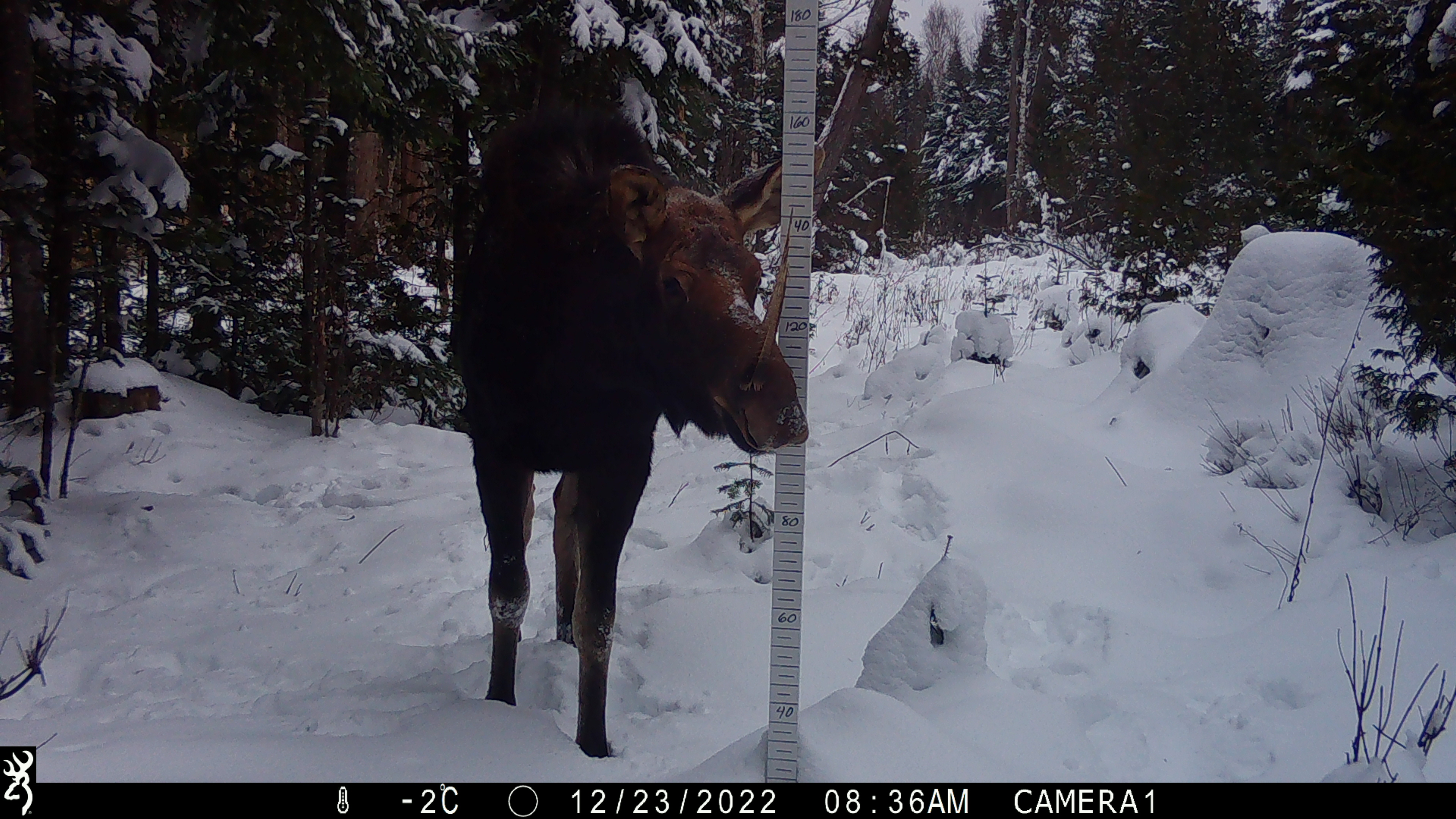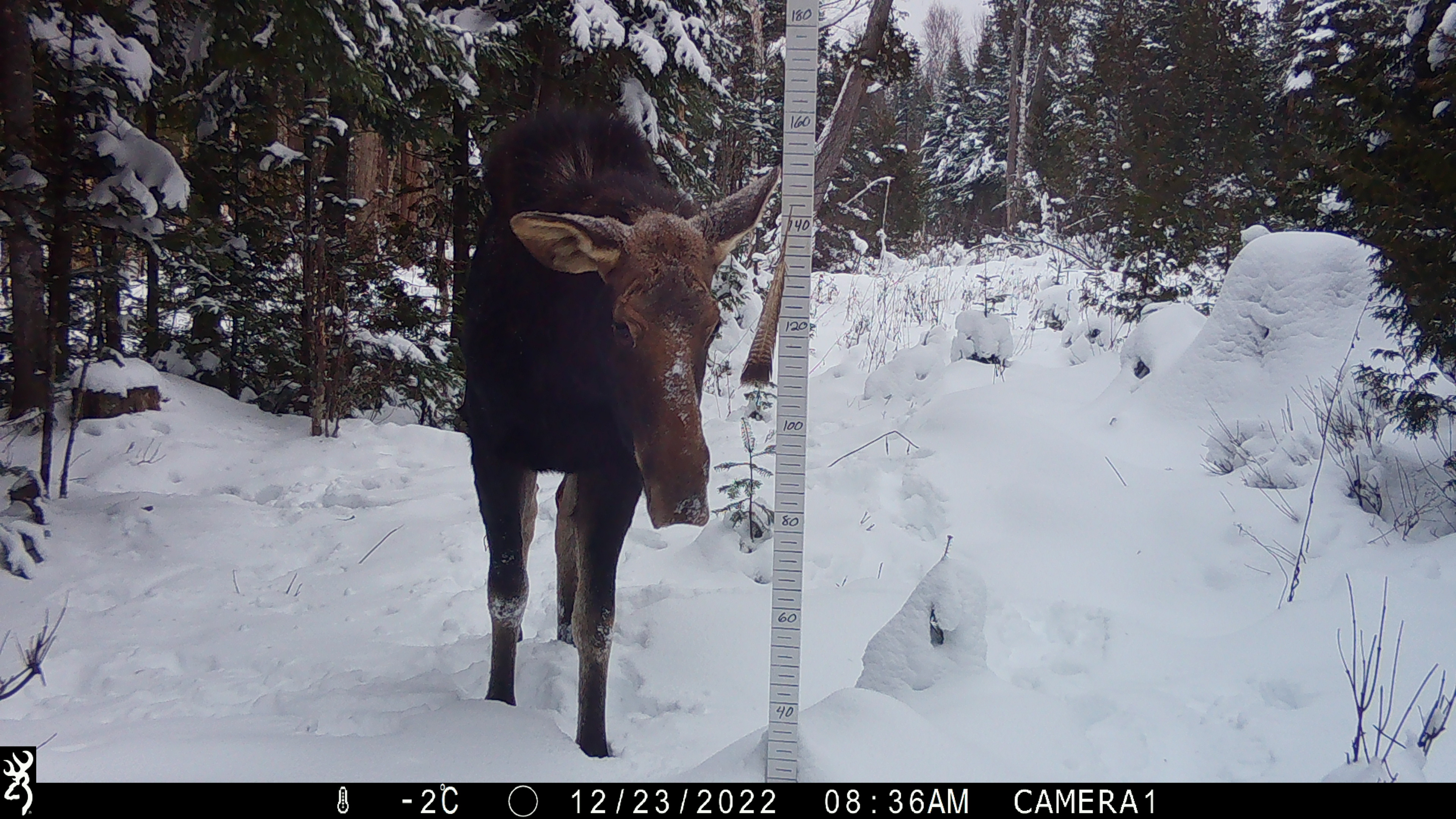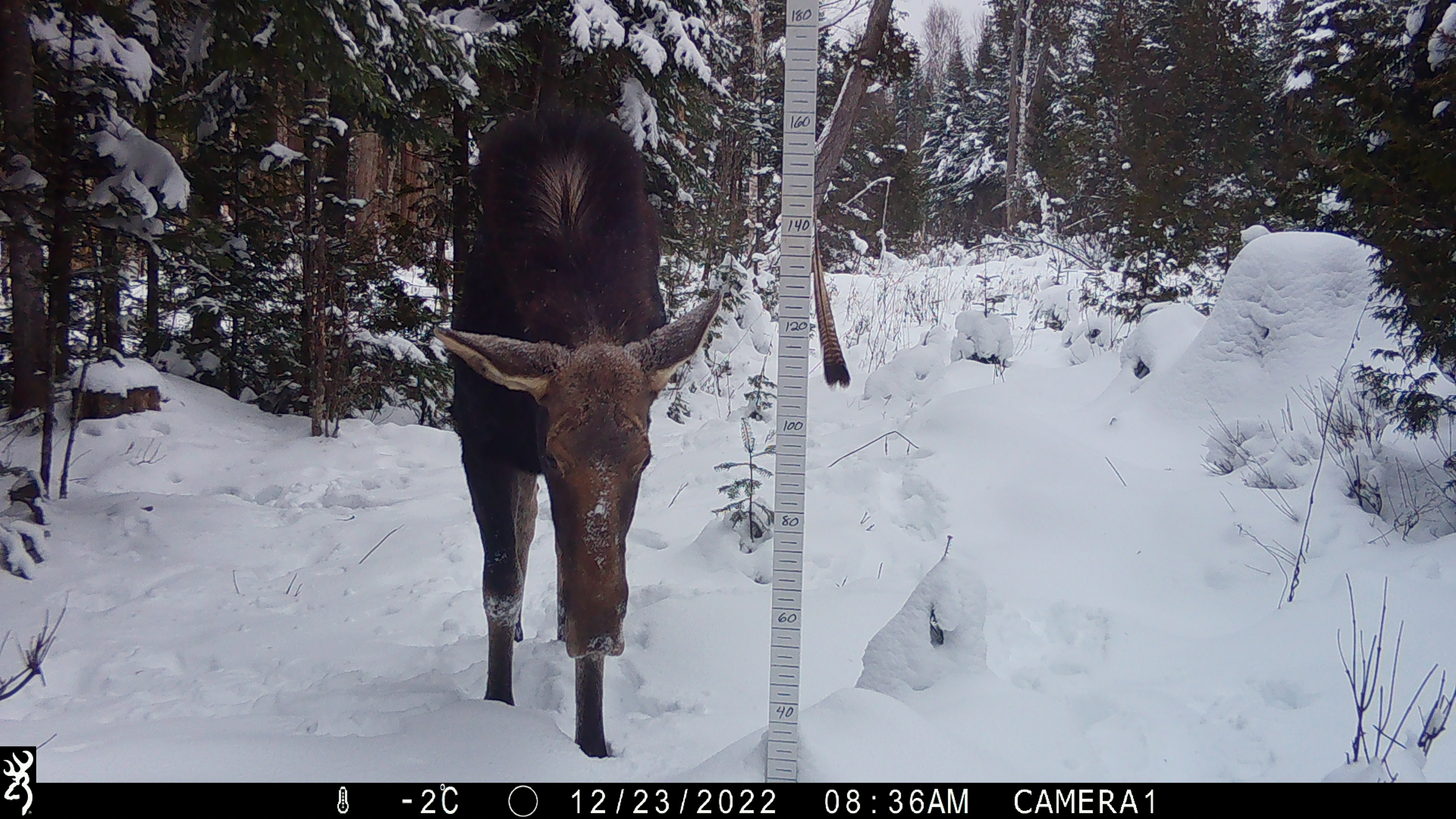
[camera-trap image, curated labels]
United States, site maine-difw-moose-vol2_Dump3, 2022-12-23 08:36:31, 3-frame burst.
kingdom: Animalia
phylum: Chordata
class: Mammalia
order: Artiodactyla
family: Cervidae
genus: Alces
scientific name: Alces alces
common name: moose